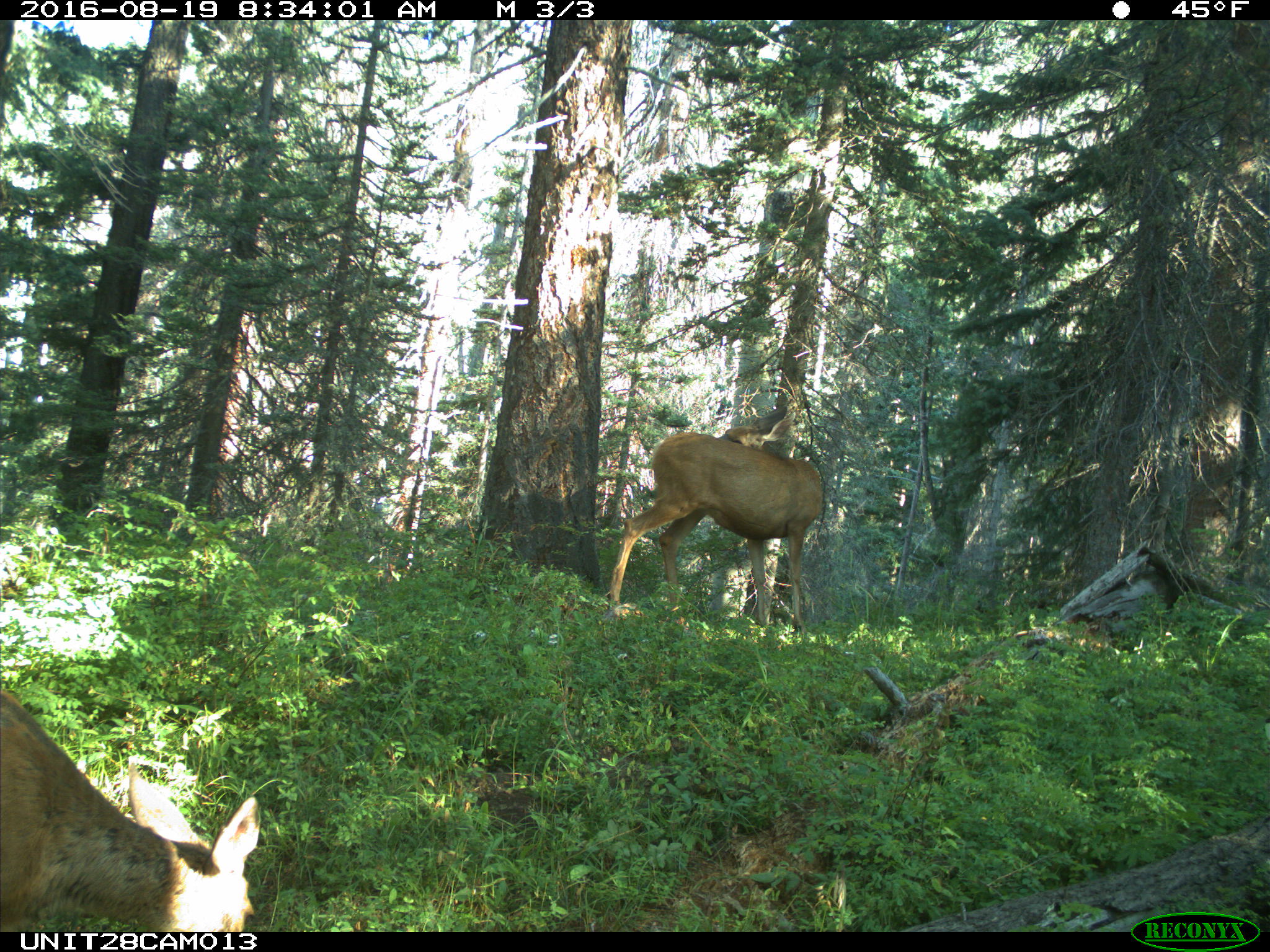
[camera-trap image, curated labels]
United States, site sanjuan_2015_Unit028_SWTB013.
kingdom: Animalia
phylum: Chordata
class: Mammalia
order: Artiodactyla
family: Cervidae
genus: Odocoileus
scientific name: Odocoileus hemionus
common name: mule deer